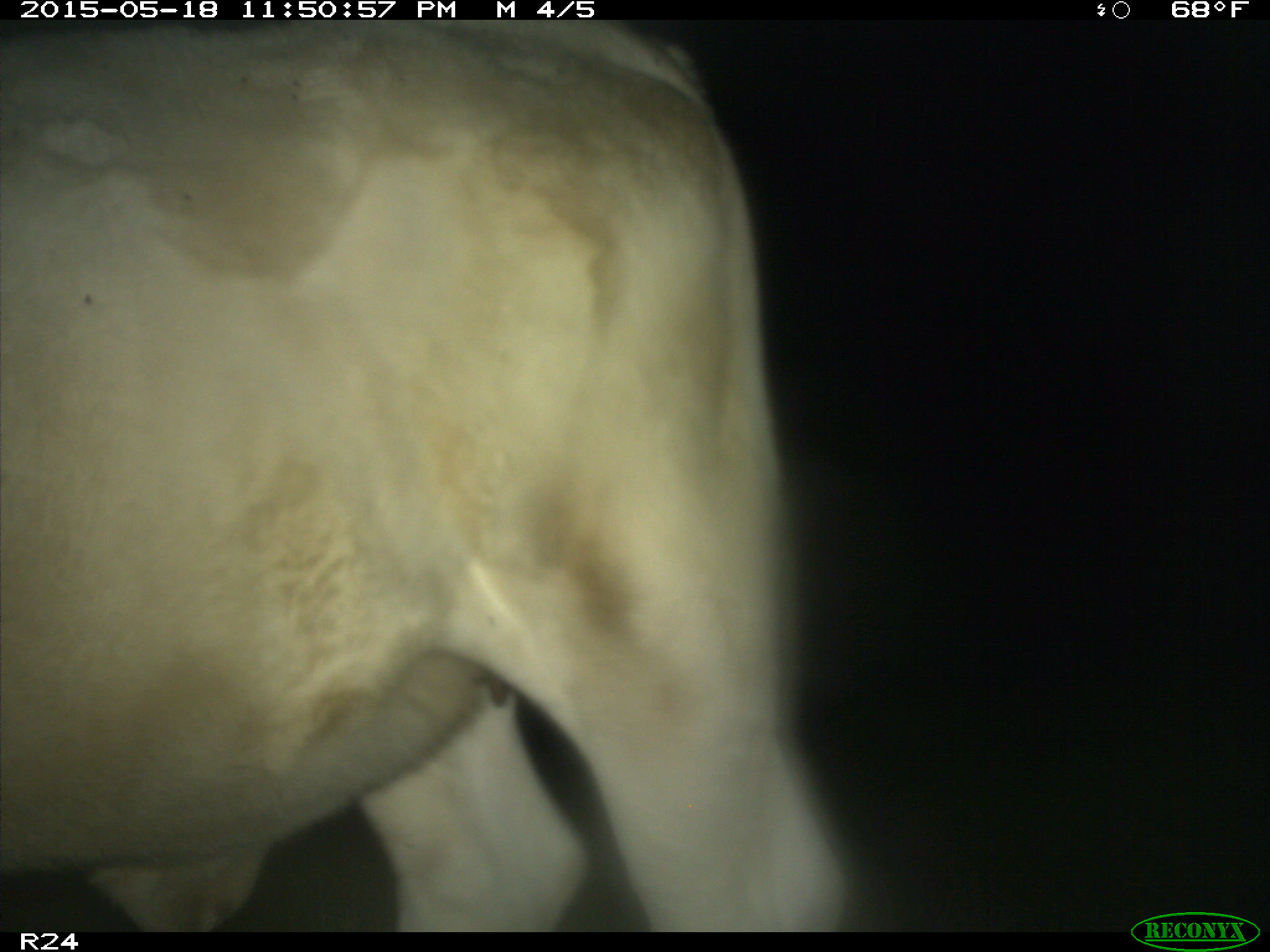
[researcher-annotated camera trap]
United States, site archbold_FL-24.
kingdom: Animalia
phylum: Chordata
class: Mammalia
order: Artiodactyla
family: Bovidae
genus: Bos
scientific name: Bos taurus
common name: domestic cow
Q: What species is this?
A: Bos taurus (domestic cow).